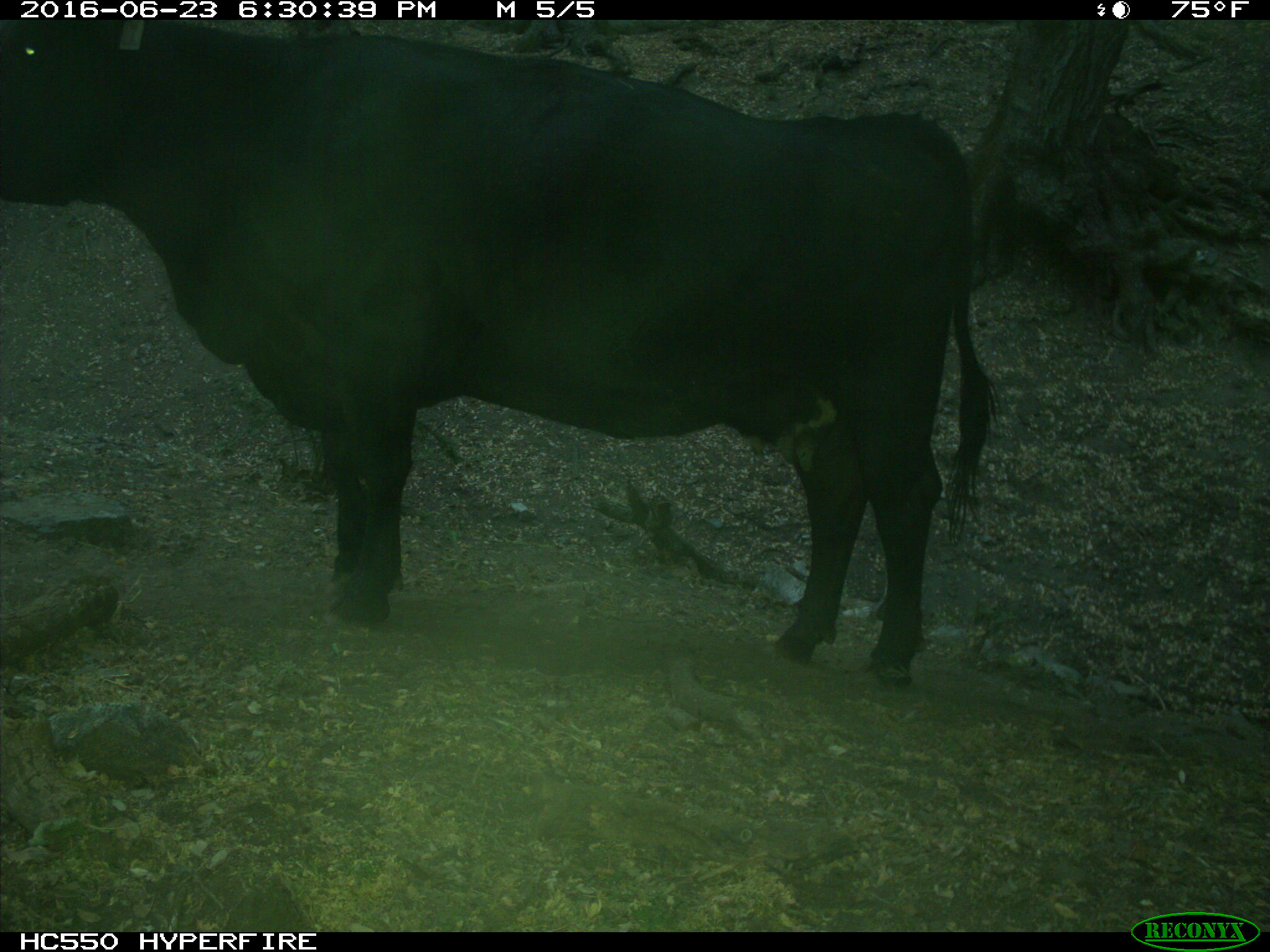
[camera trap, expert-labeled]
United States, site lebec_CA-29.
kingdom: Animalia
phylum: Chordata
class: Mammalia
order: Artiodactyla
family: Bovidae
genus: Bos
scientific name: Bos taurus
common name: domestic cow